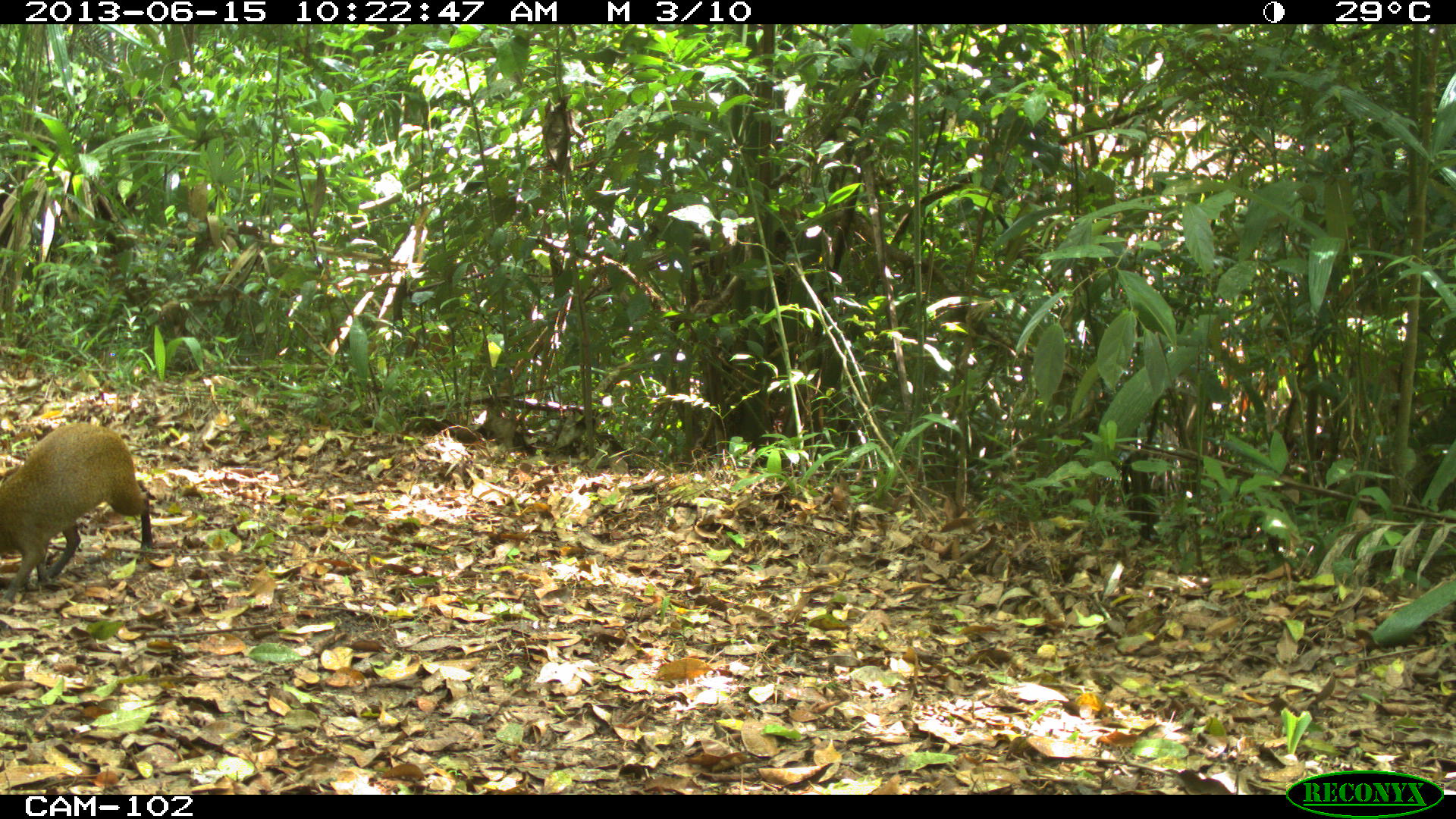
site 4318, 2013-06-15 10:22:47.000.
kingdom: Animalia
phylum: Chordata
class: Mammalia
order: Rodentia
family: Dasyproctidae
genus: Dasyprocta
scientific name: Dasyprocta punctata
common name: central american agouti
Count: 1.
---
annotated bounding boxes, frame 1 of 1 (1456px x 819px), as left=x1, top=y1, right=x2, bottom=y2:
dasyprocta punctata: left=0, top=423, right=152, bottom=598